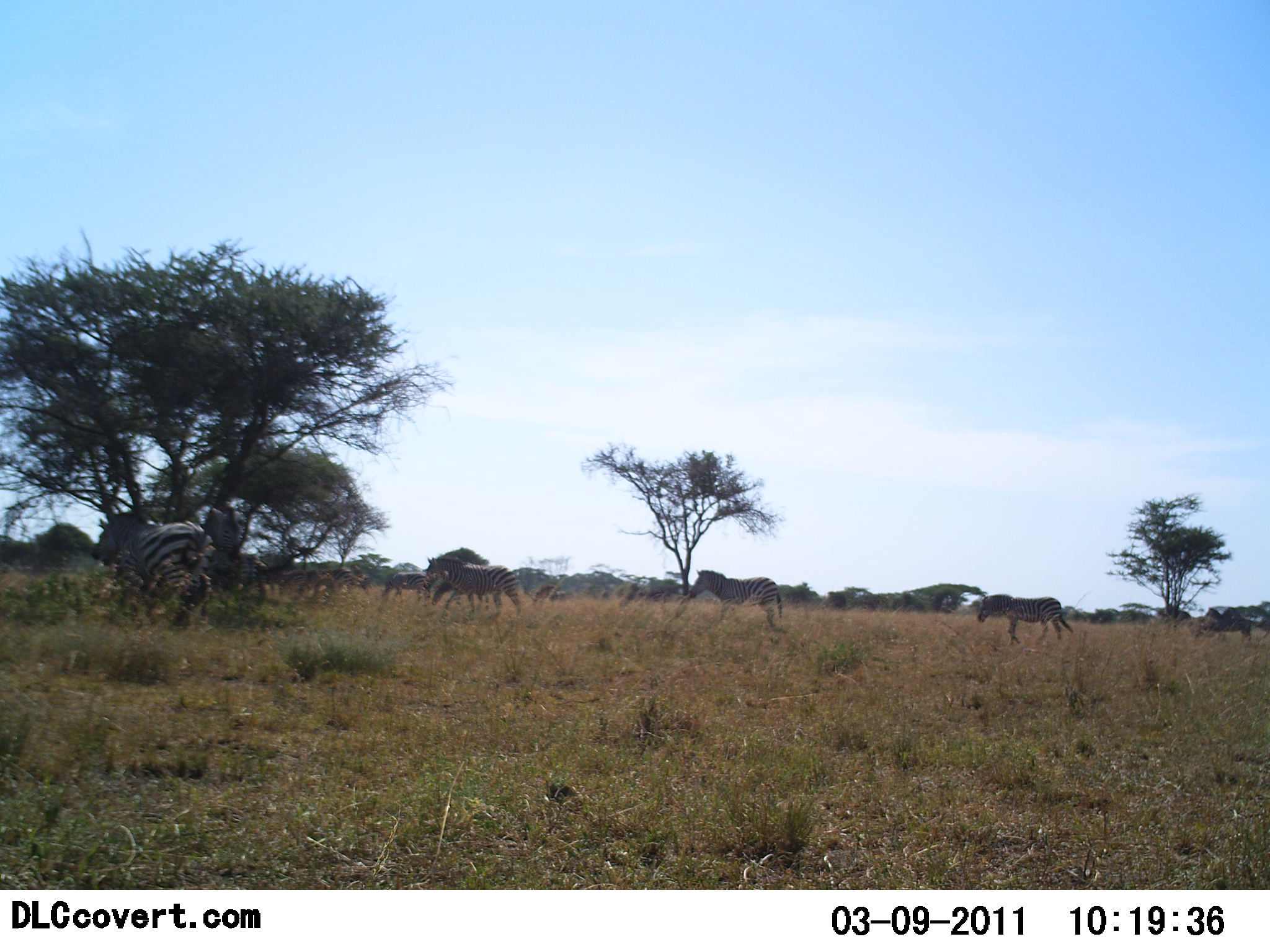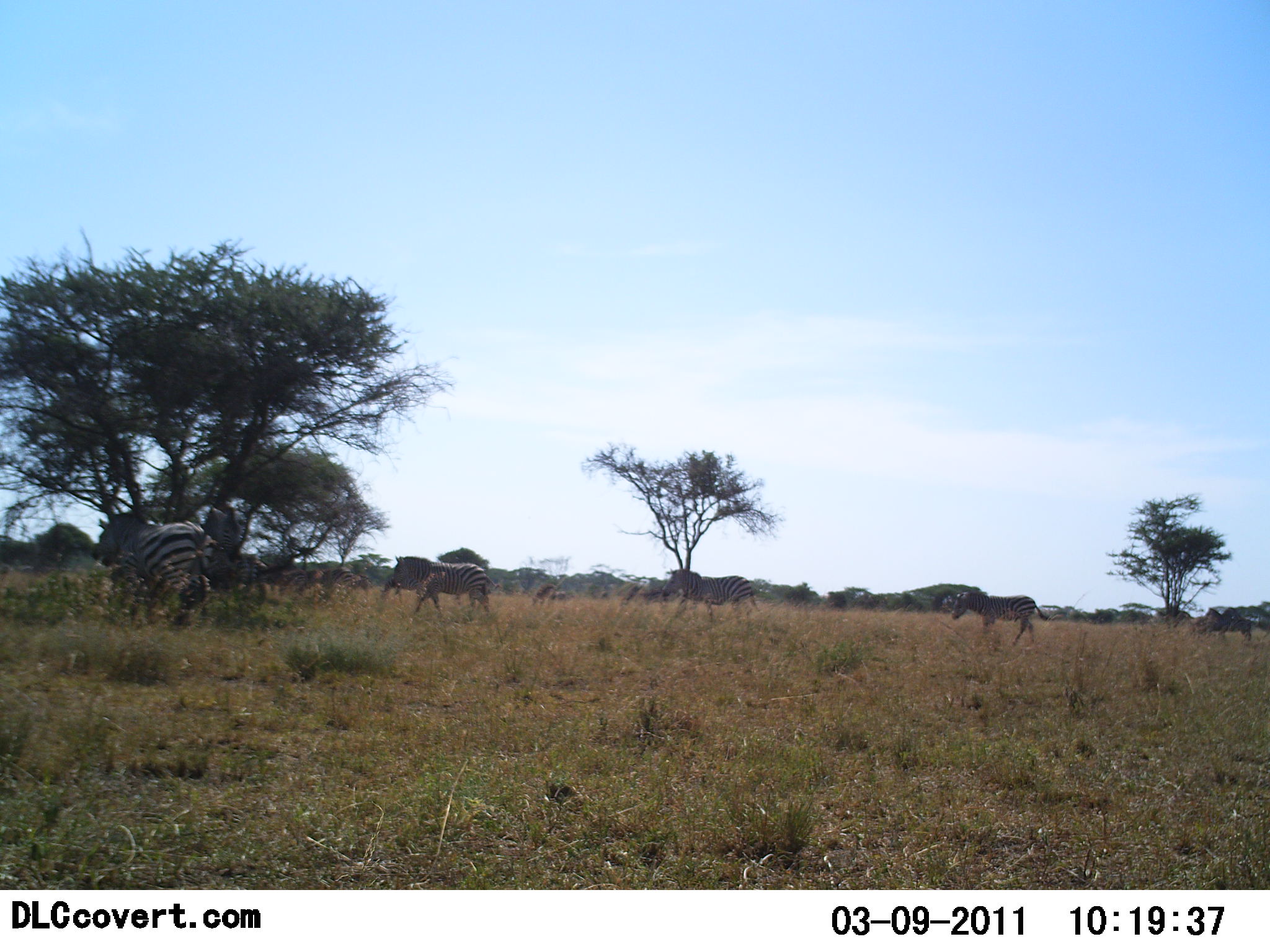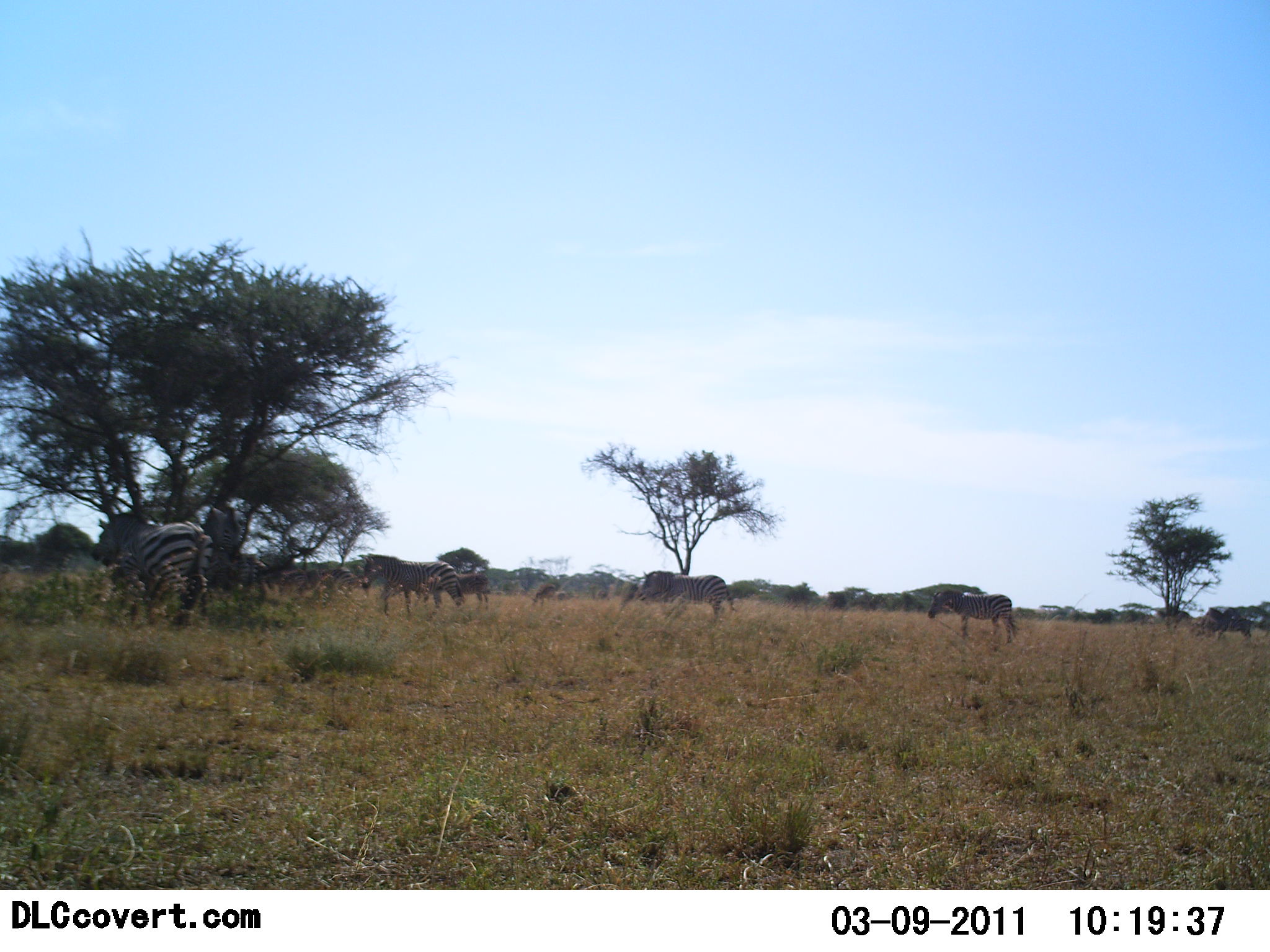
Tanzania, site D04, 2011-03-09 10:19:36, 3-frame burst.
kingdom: Animalia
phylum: Chordata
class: Mammalia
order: Perissodactyla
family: Equidae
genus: Equus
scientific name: Equus quagga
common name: plains zebra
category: zebra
Zebra (plains zebra) (Equus quagga), count 4. Behavior (volunteer vote fractions): standing 27%, resting 0%, moving 100%, interacting 0%. Young present (vote fraction): 0%. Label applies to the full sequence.